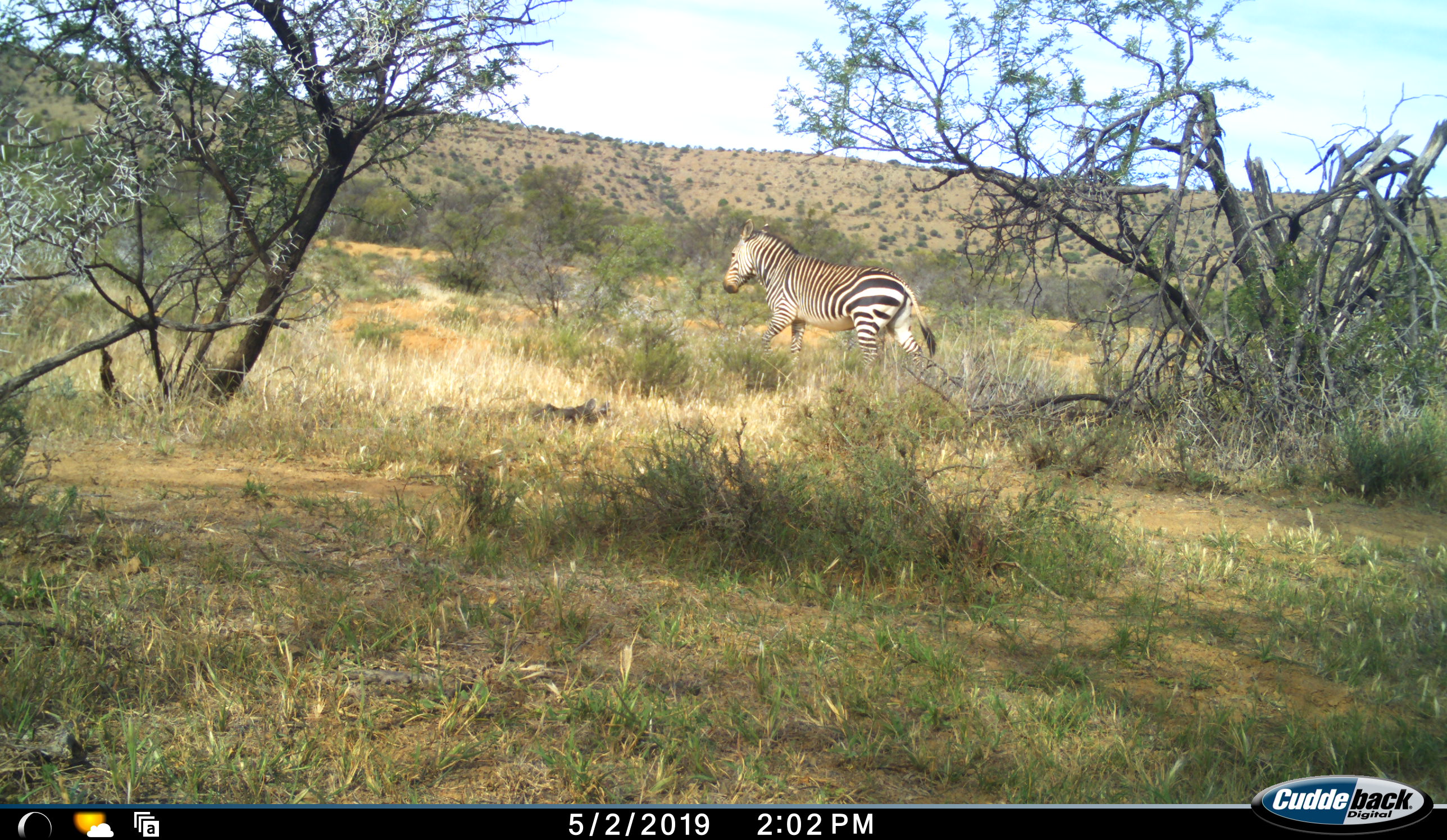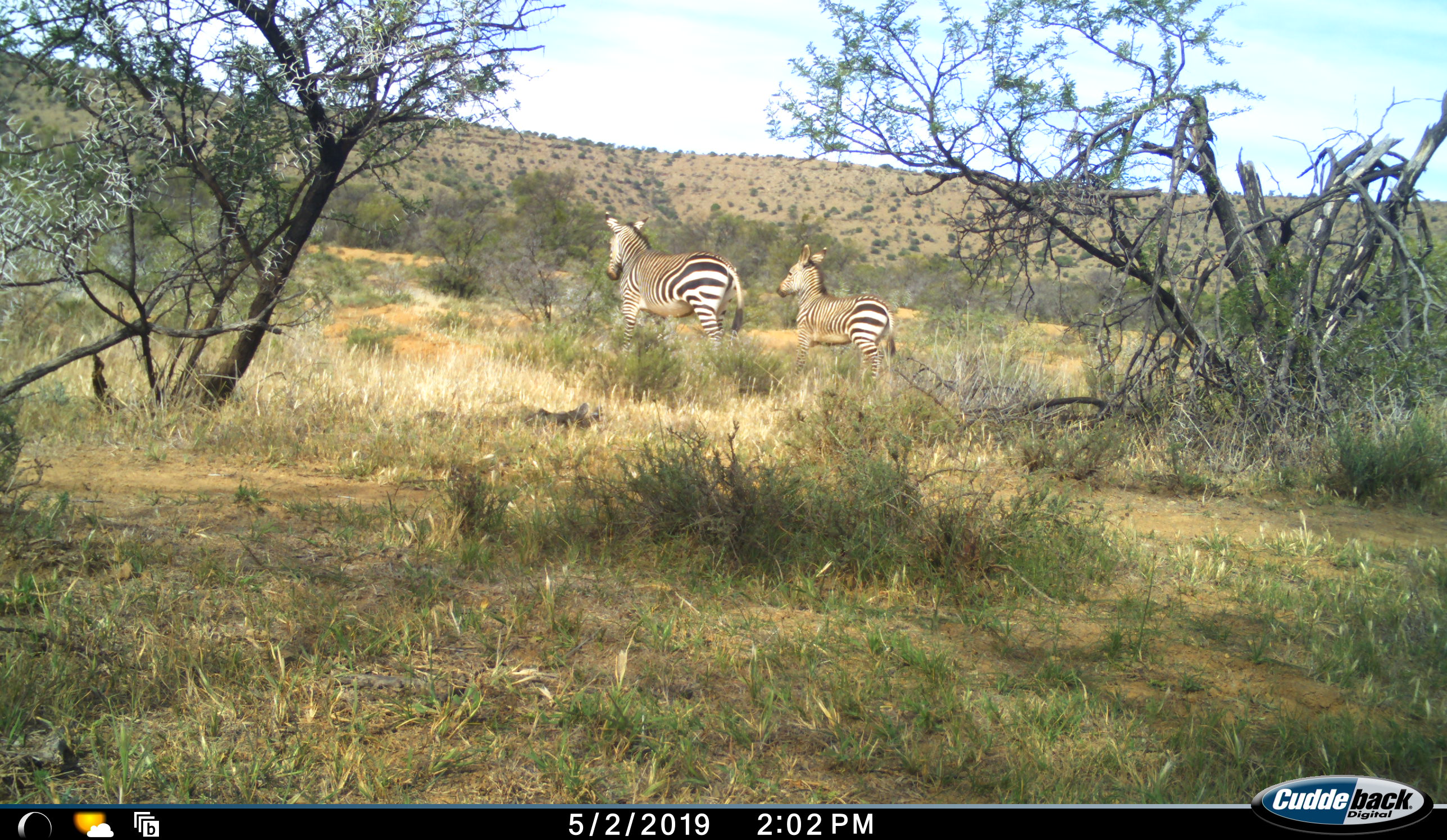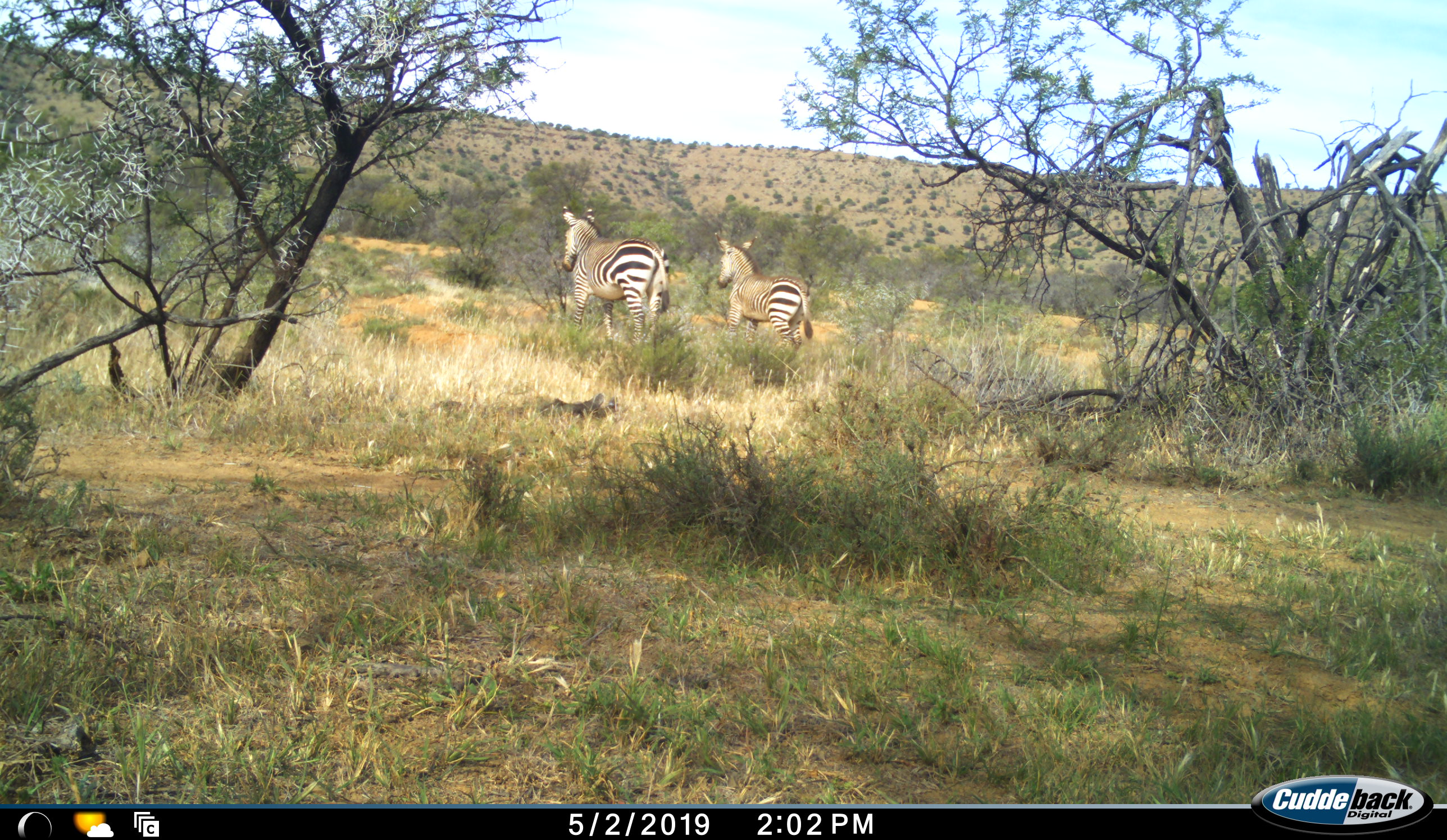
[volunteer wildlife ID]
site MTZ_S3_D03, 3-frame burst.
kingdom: Animalia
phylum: Chordata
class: Mammalia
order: Perissodactyla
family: Equidae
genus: Equus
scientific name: Equus zebra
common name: mountain zebra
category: zebramountain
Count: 2.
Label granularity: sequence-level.